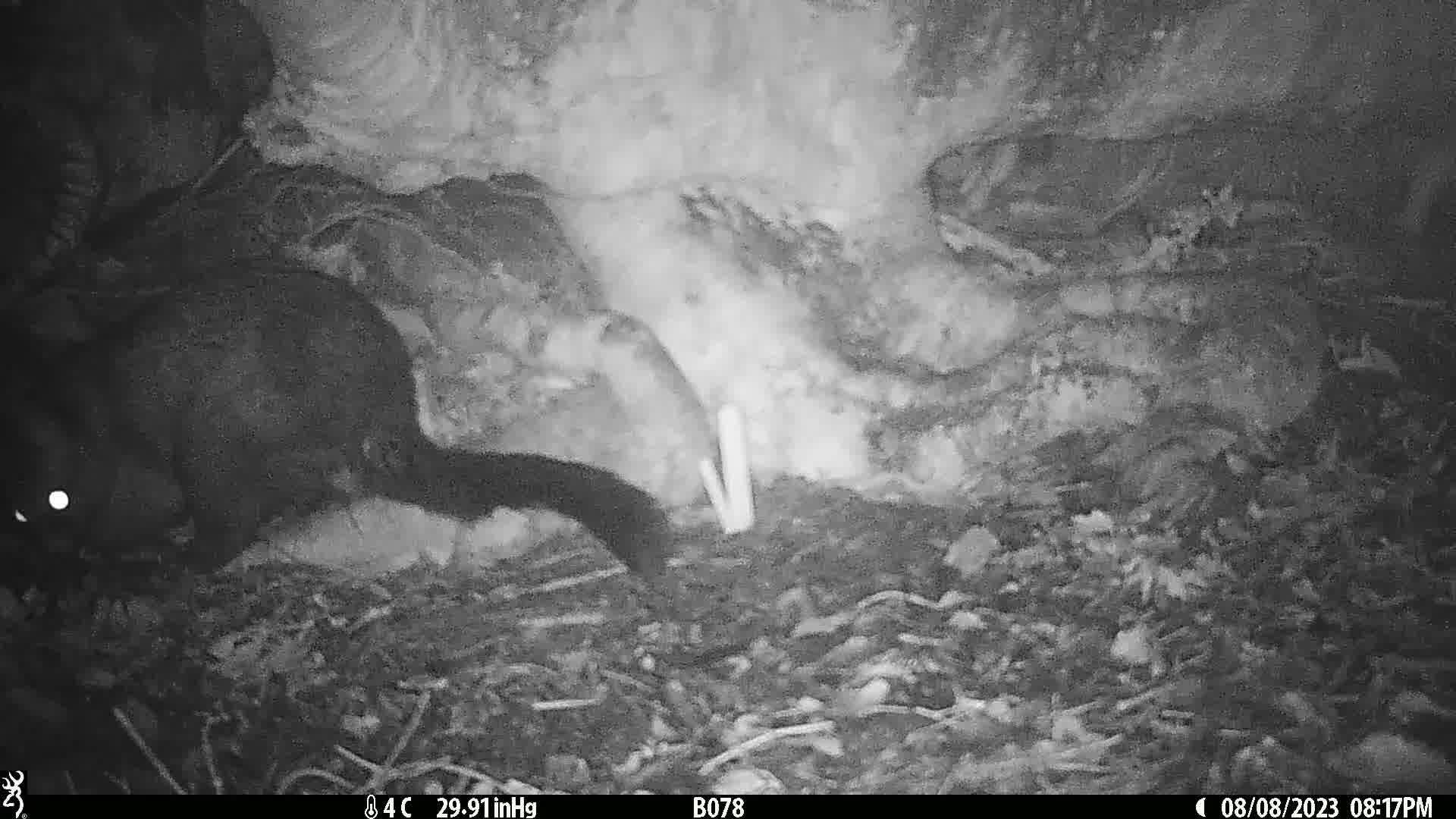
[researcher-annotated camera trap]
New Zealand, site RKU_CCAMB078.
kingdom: Animalia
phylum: Chordata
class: Mammalia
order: Diprotodontia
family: Phalangeridae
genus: Trichosurus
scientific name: Trichosurus vulpecula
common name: common brushtail possum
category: possum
Possum (common brushtail possum) (Trichosurus vulpecula).